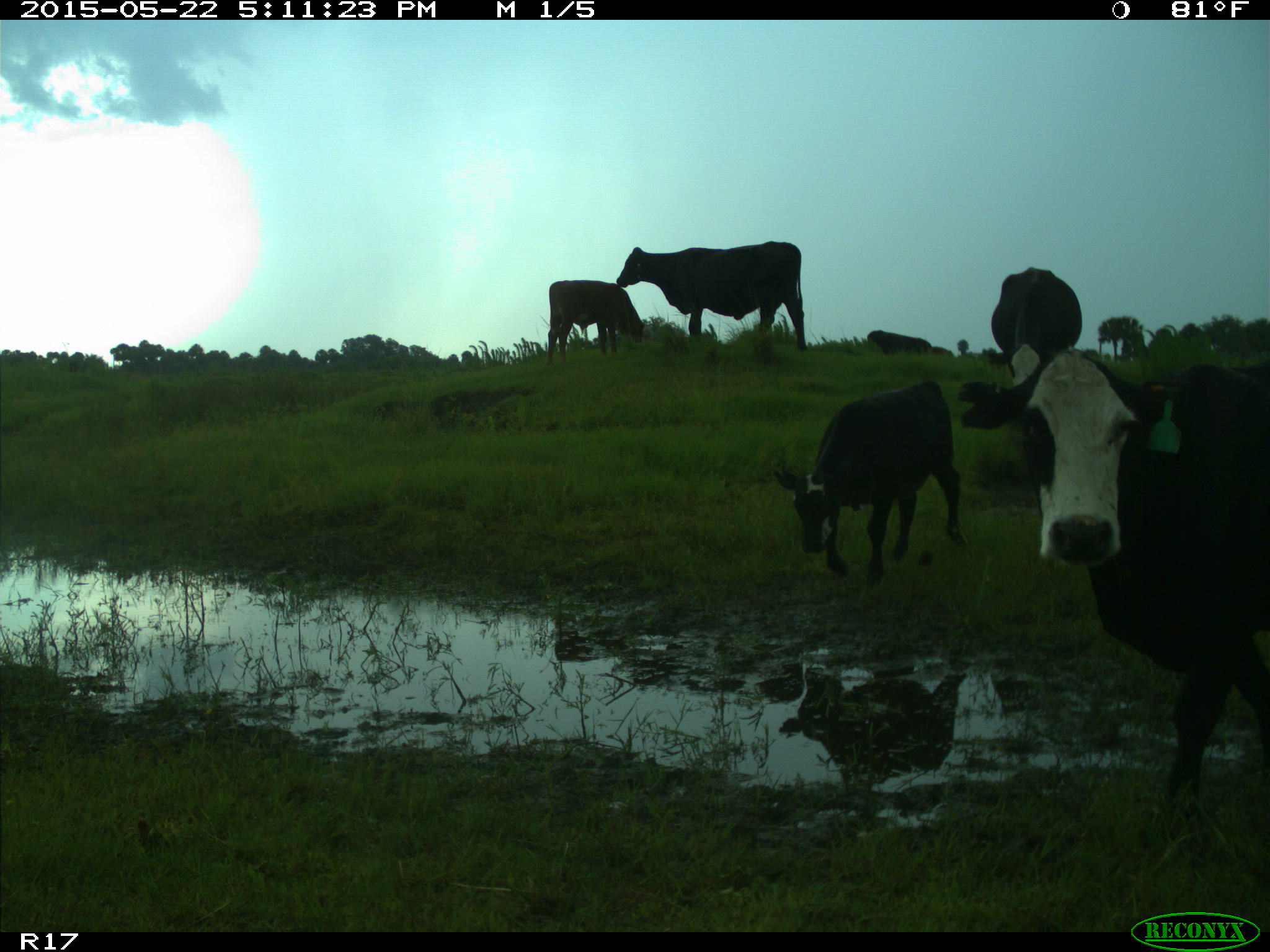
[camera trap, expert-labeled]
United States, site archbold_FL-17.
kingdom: Animalia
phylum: Chordata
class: Mammalia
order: Artiodactyla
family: Bovidae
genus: Bos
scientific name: Bos taurus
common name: domestic cow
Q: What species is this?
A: Bos taurus (domestic cow).